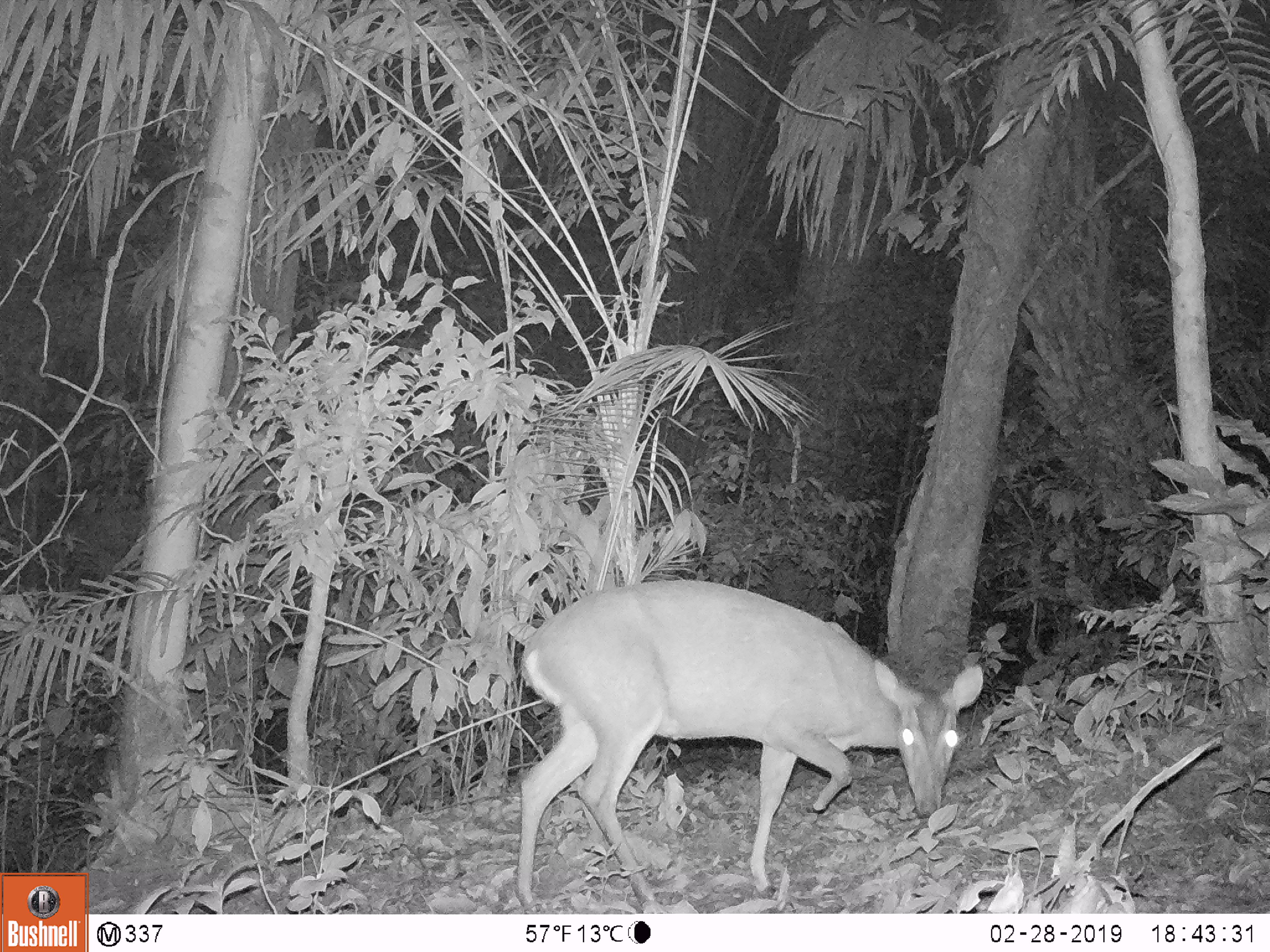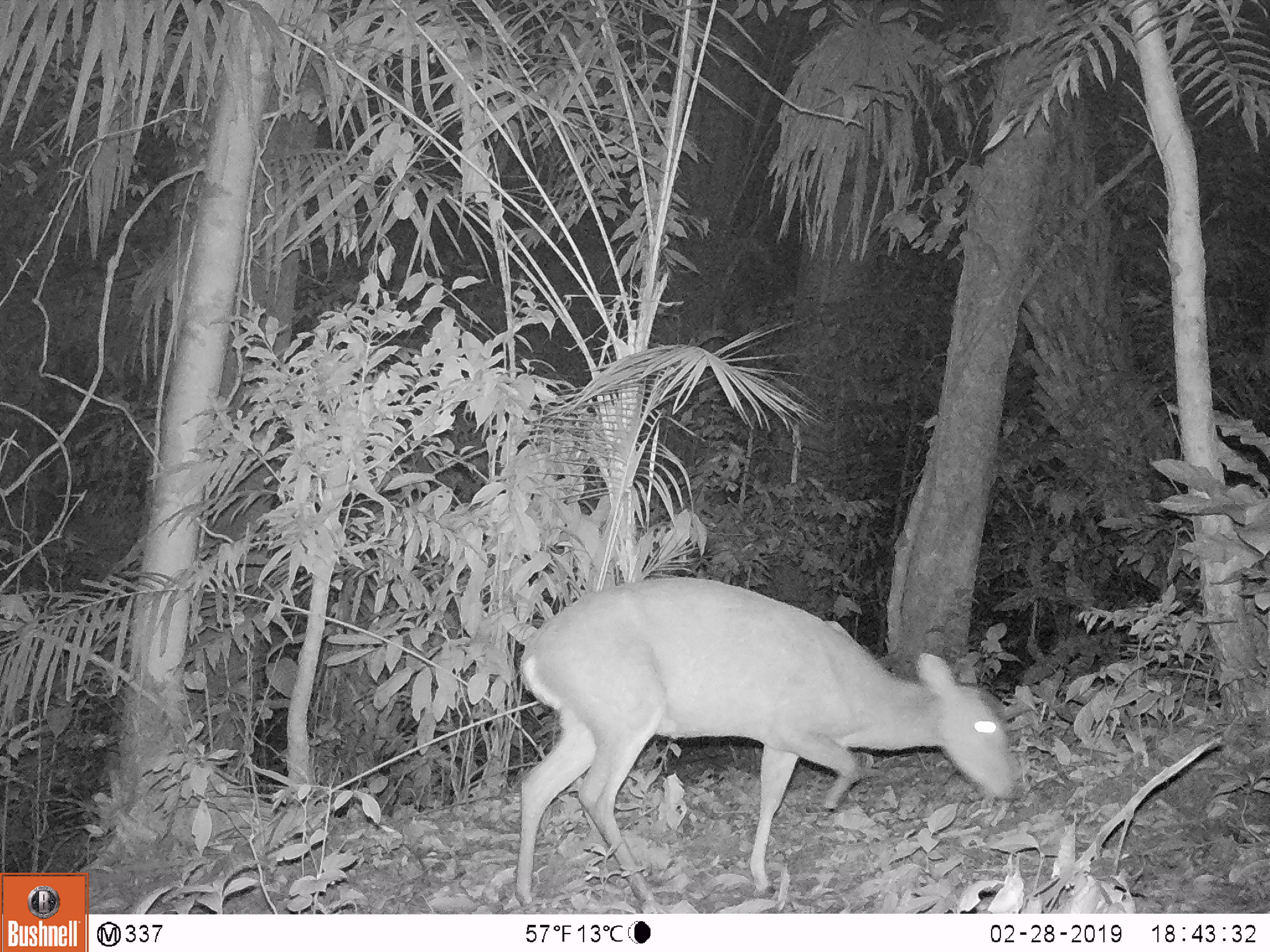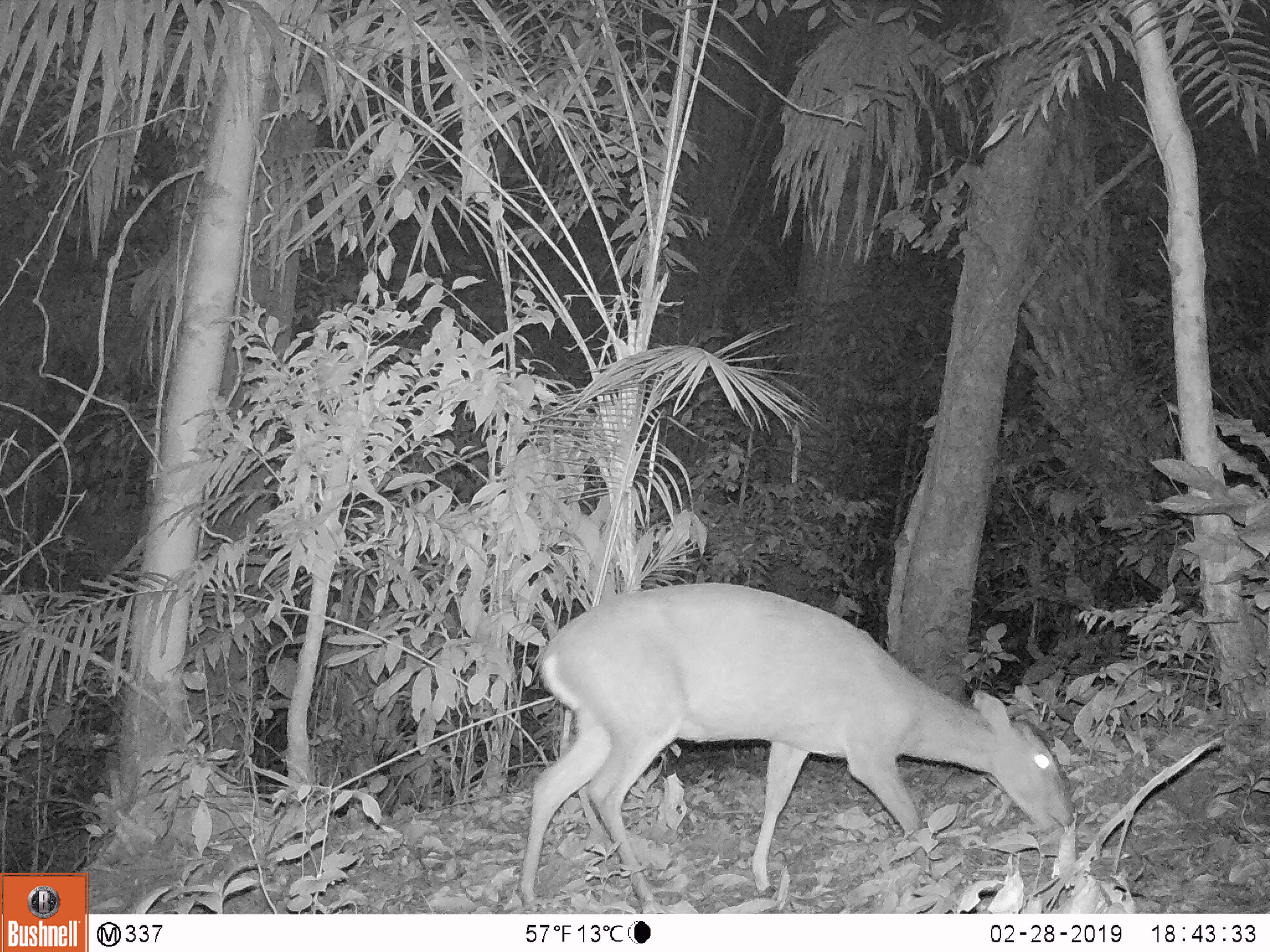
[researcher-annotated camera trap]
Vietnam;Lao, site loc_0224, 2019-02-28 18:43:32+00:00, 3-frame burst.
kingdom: Animalia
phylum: Chordata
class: Mammalia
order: Artiodactyla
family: Cervidae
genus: Muntiacus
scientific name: Muntiacus vuquangensis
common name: large-antlered muntjac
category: large antlered muntjac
Large antlered muntjac (large-antlered muntjac) (Muntiacus vuquangensis). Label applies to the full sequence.